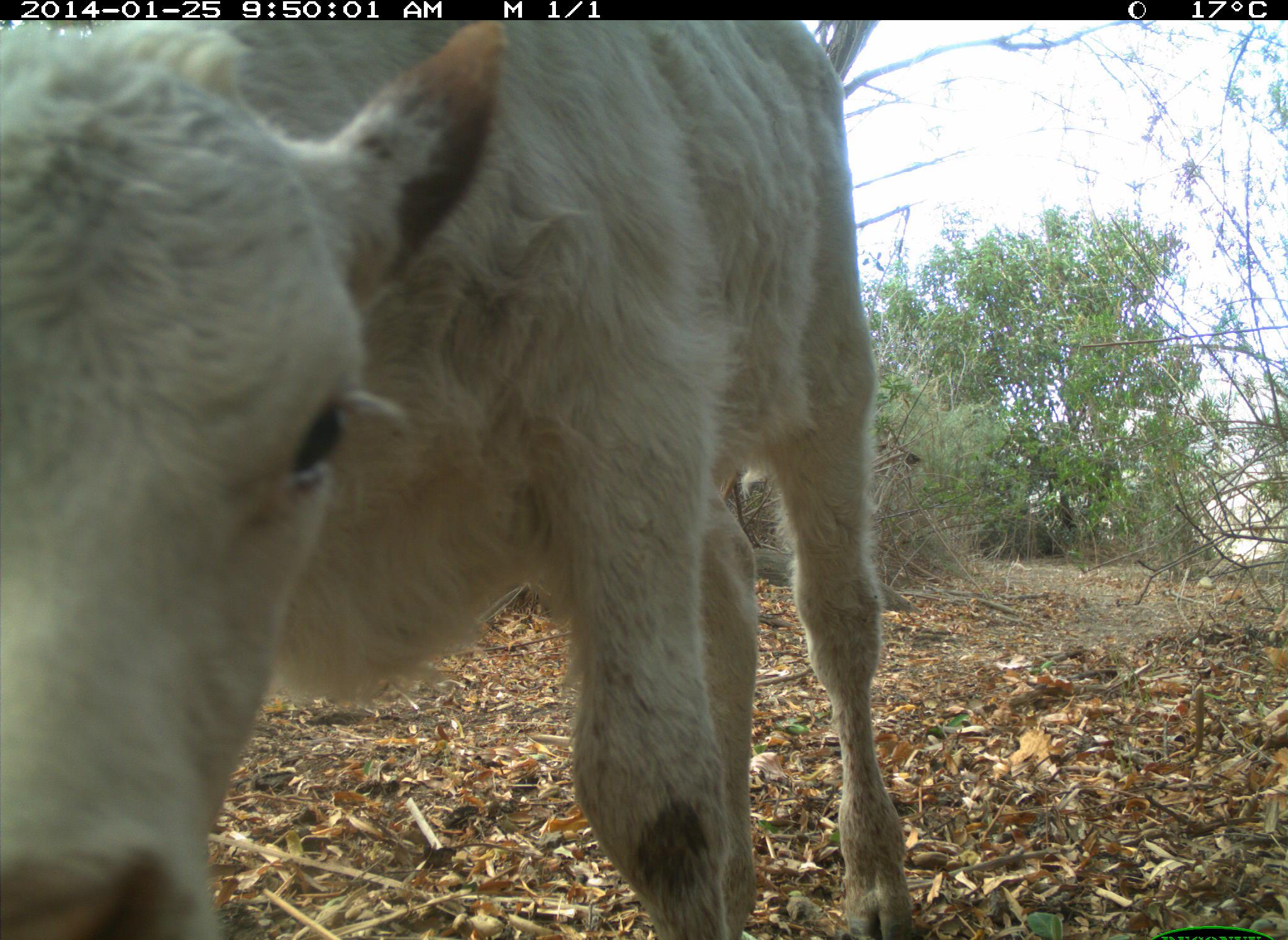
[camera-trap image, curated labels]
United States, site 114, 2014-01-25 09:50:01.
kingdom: Animalia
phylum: Chordata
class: Mammalia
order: Artiodactyla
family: Bovidae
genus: Bos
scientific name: Bos taurus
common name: cow